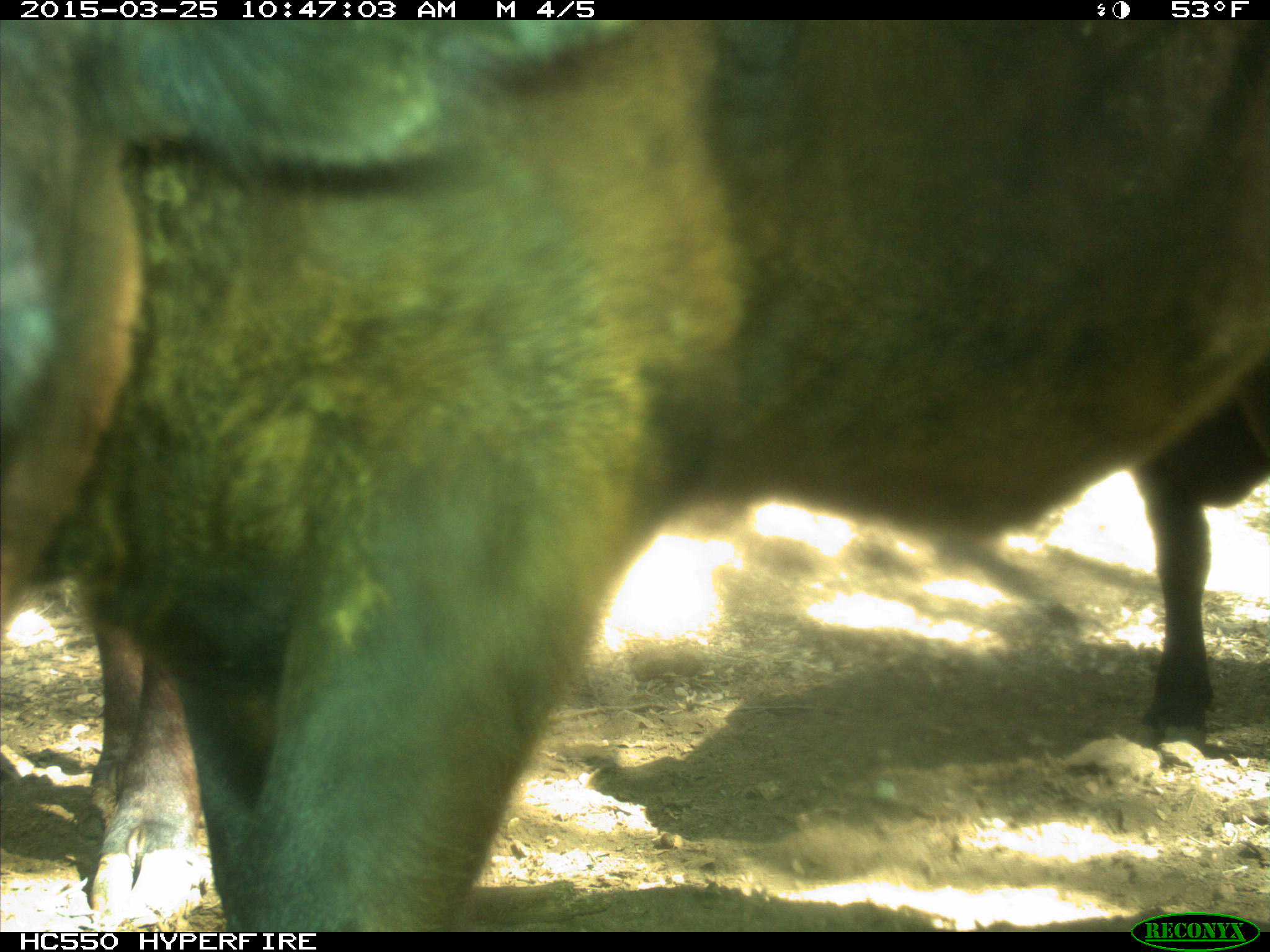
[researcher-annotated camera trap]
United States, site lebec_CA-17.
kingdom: Animalia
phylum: Chordata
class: Mammalia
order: Artiodactyla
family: Bovidae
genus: Bos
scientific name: Bos taurus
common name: domestic cow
Bos taurus (domestic cow).